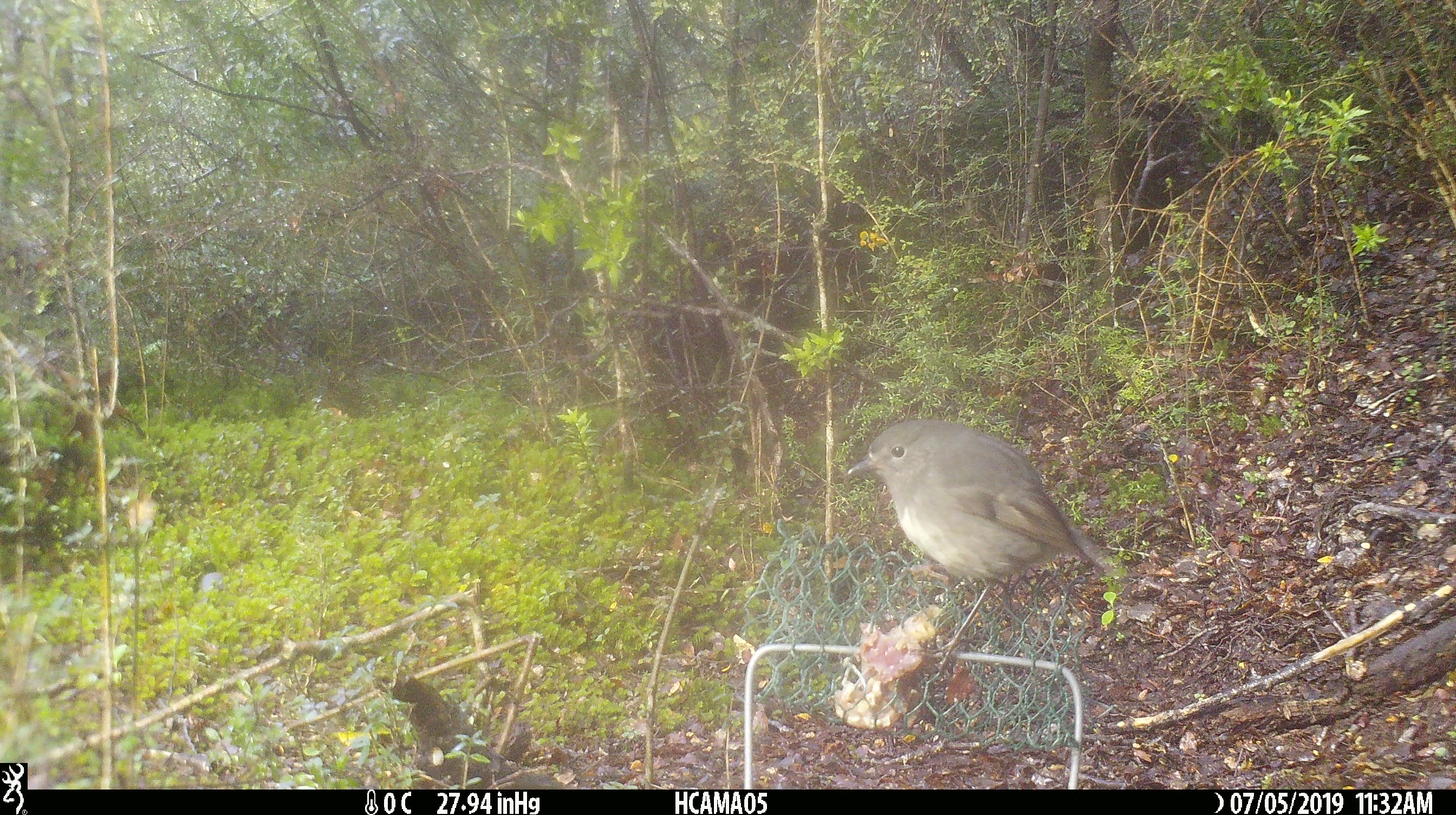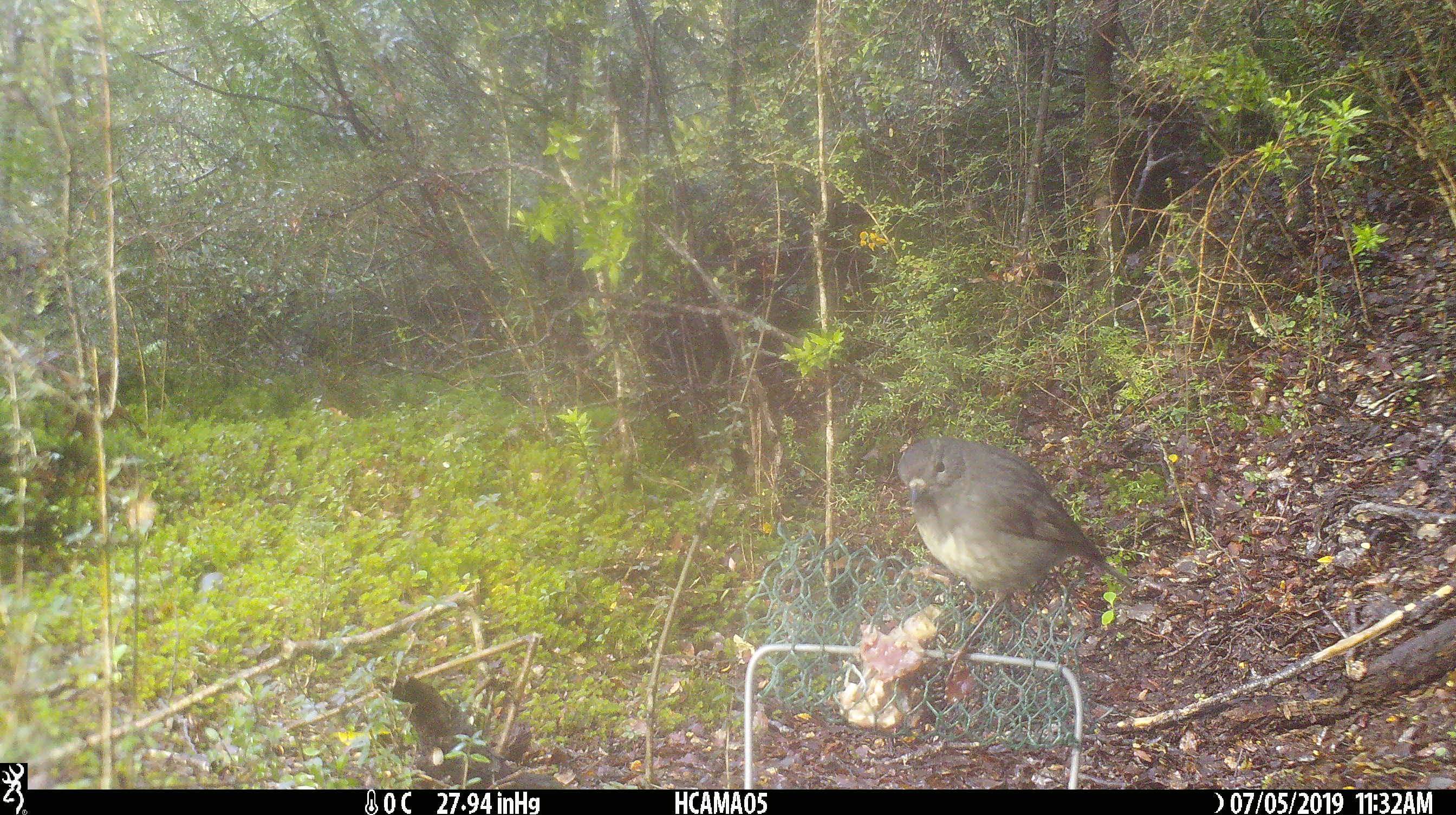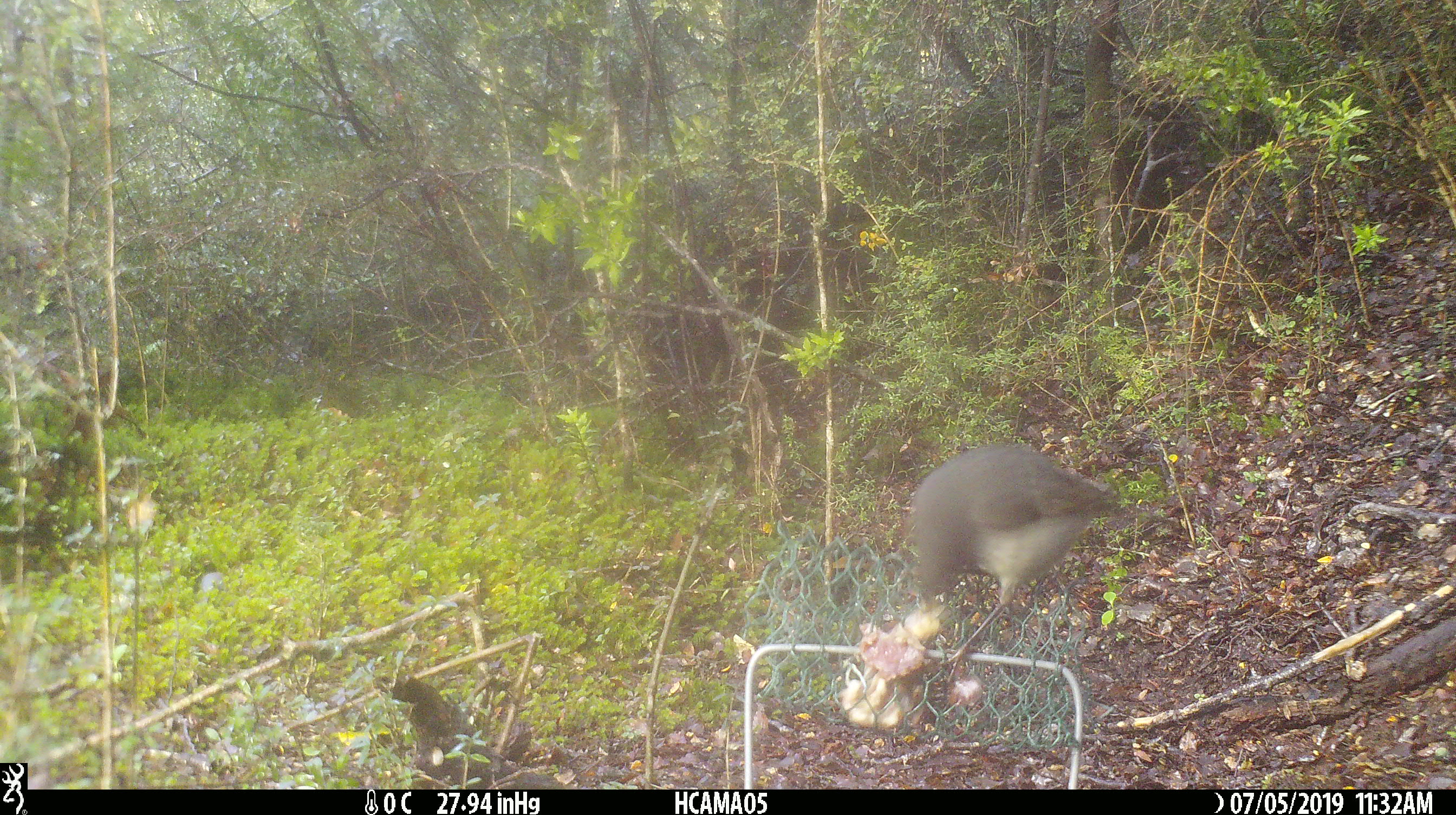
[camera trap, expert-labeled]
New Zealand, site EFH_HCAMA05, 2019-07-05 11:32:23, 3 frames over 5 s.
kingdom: Animalia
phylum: Chordata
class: Aves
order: Passeriformes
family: Petroicidae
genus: Petroica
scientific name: Petroica australis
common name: new zealand robin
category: robin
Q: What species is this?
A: Robin (new zealand robin) (Petroica australis).